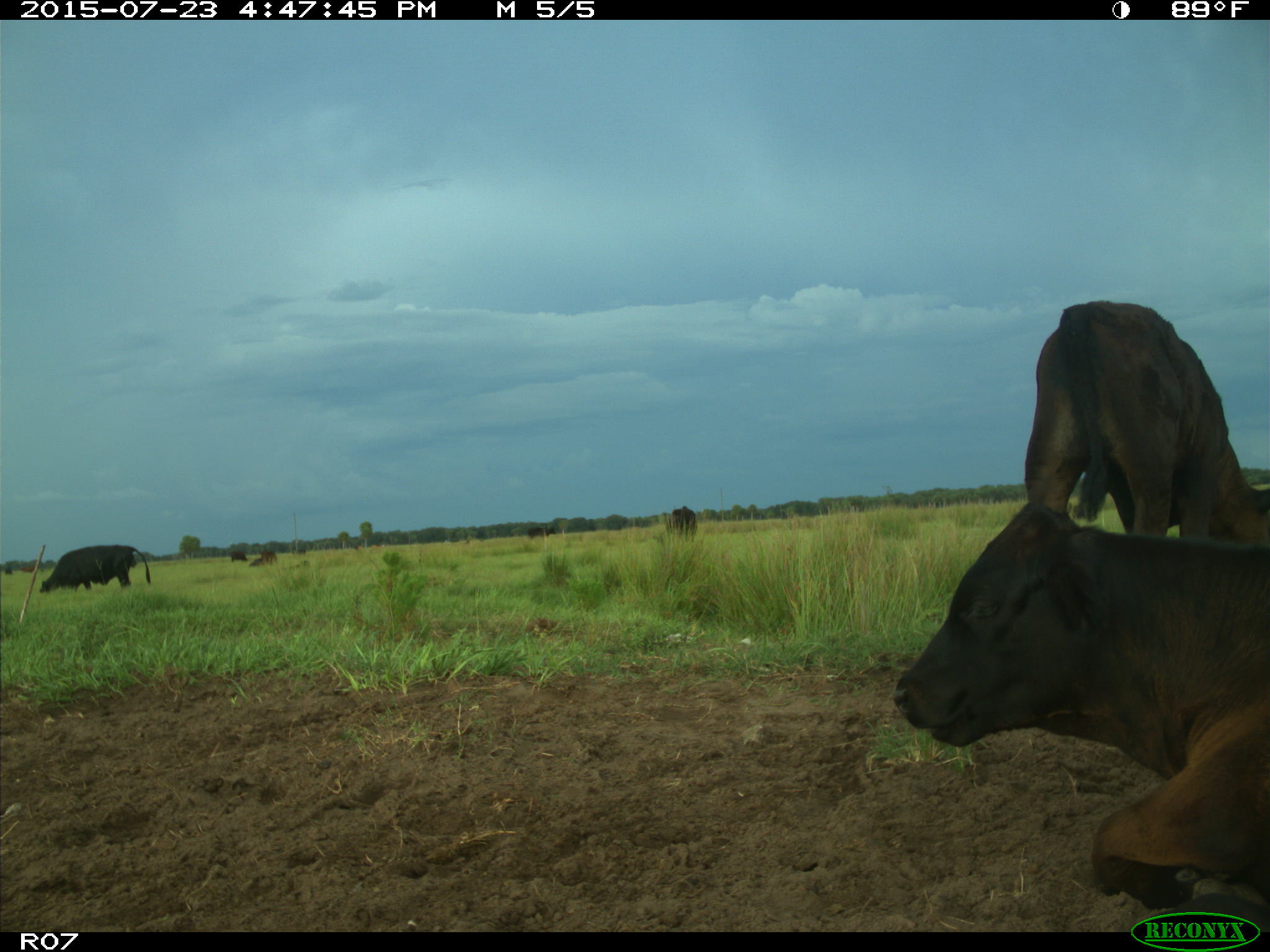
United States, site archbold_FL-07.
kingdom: Animalia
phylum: Chordata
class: Mammalia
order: Artiodactyla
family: Bovidae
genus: Bos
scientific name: Bos taurus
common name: domestic cow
Bos taurus (domestic cow).